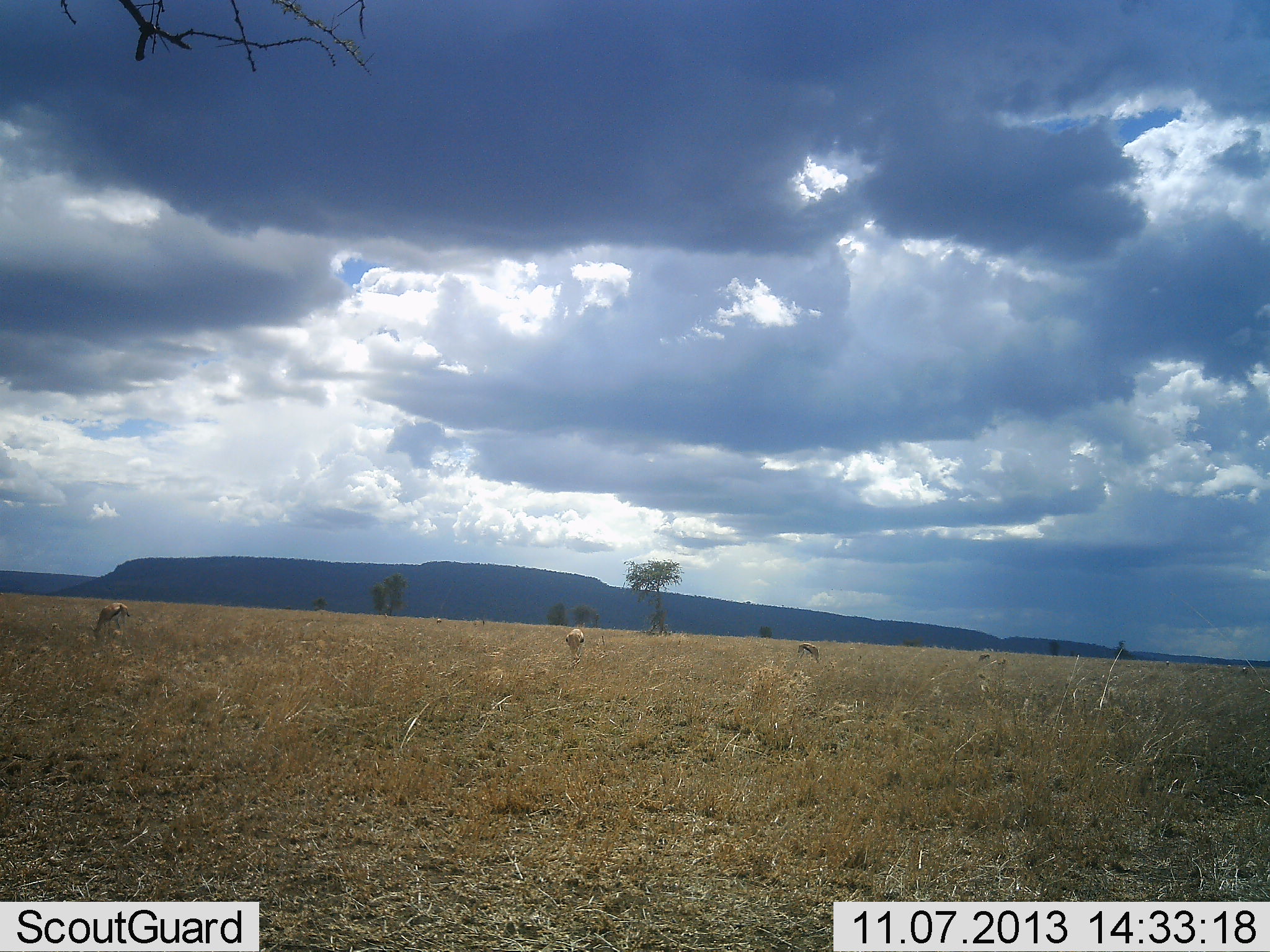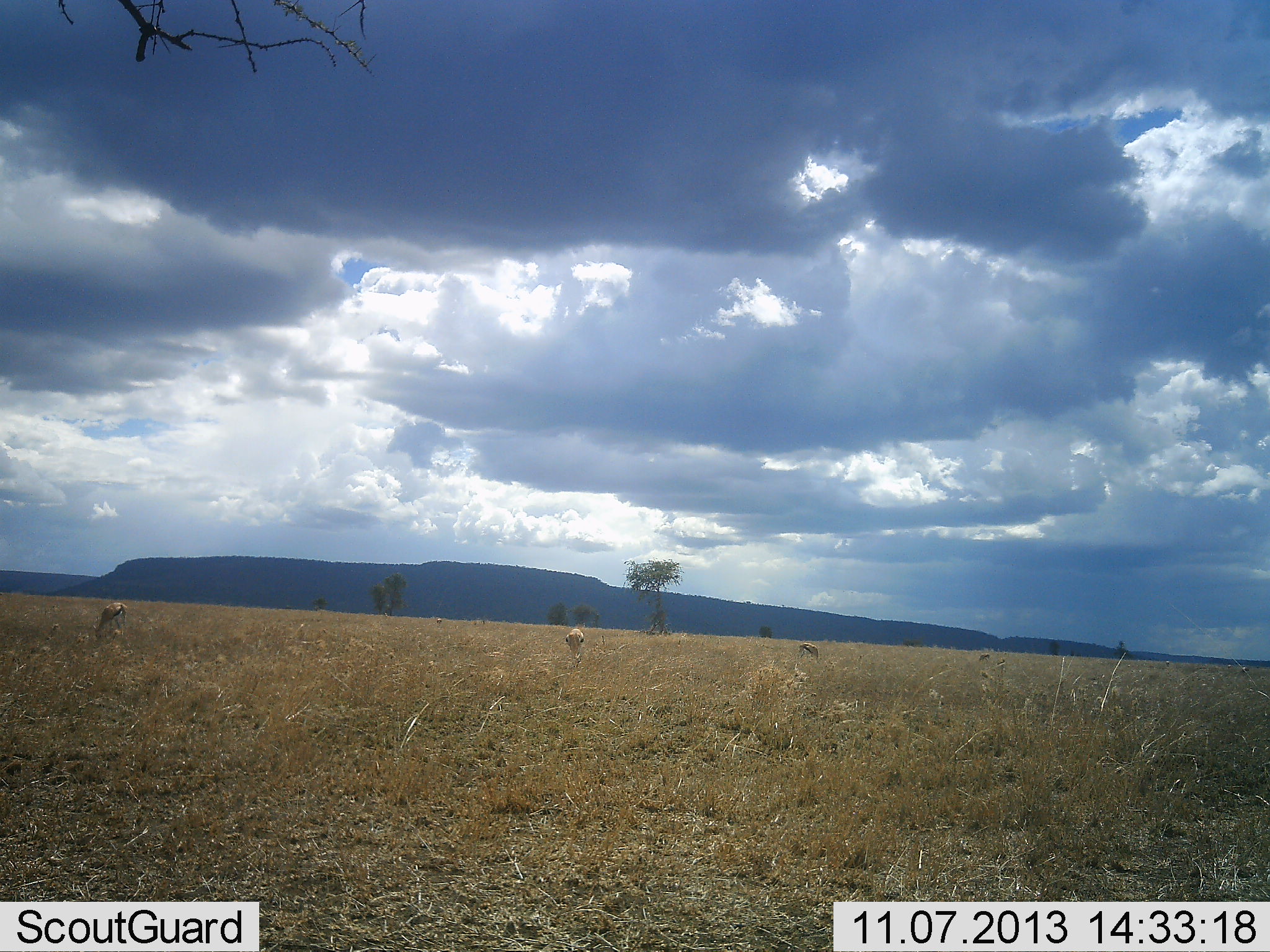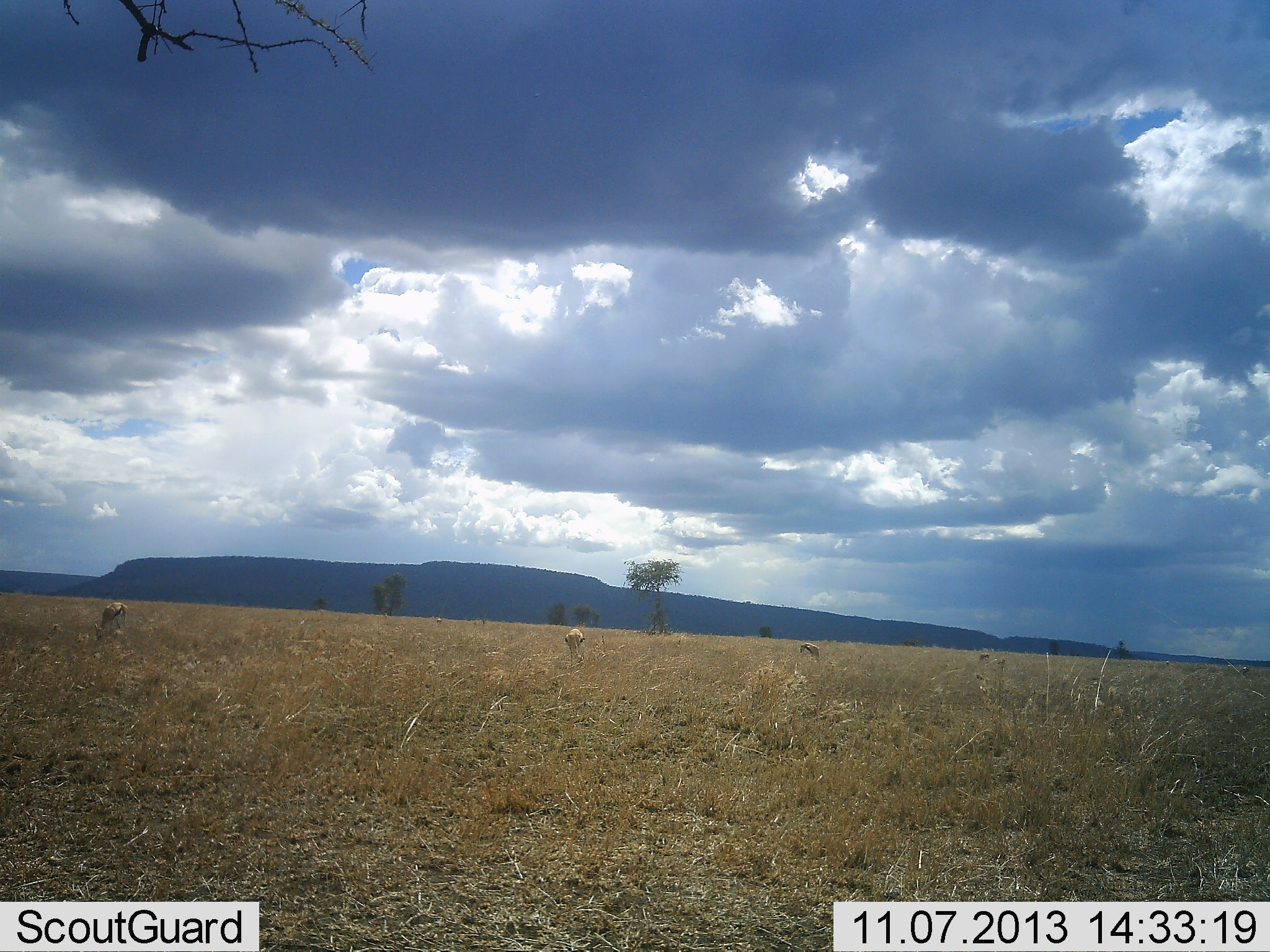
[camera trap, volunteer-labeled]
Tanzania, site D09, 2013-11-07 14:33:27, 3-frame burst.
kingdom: Animalia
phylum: Chordata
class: Mammalia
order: Artiodactyla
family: Bovidae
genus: Eudorcas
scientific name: Eudorcas thomsonii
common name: thomson's gazelle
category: gazellethomsons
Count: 4.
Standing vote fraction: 10%.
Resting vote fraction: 0%.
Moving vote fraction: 0%.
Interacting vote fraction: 0%.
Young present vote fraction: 0%.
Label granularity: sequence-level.